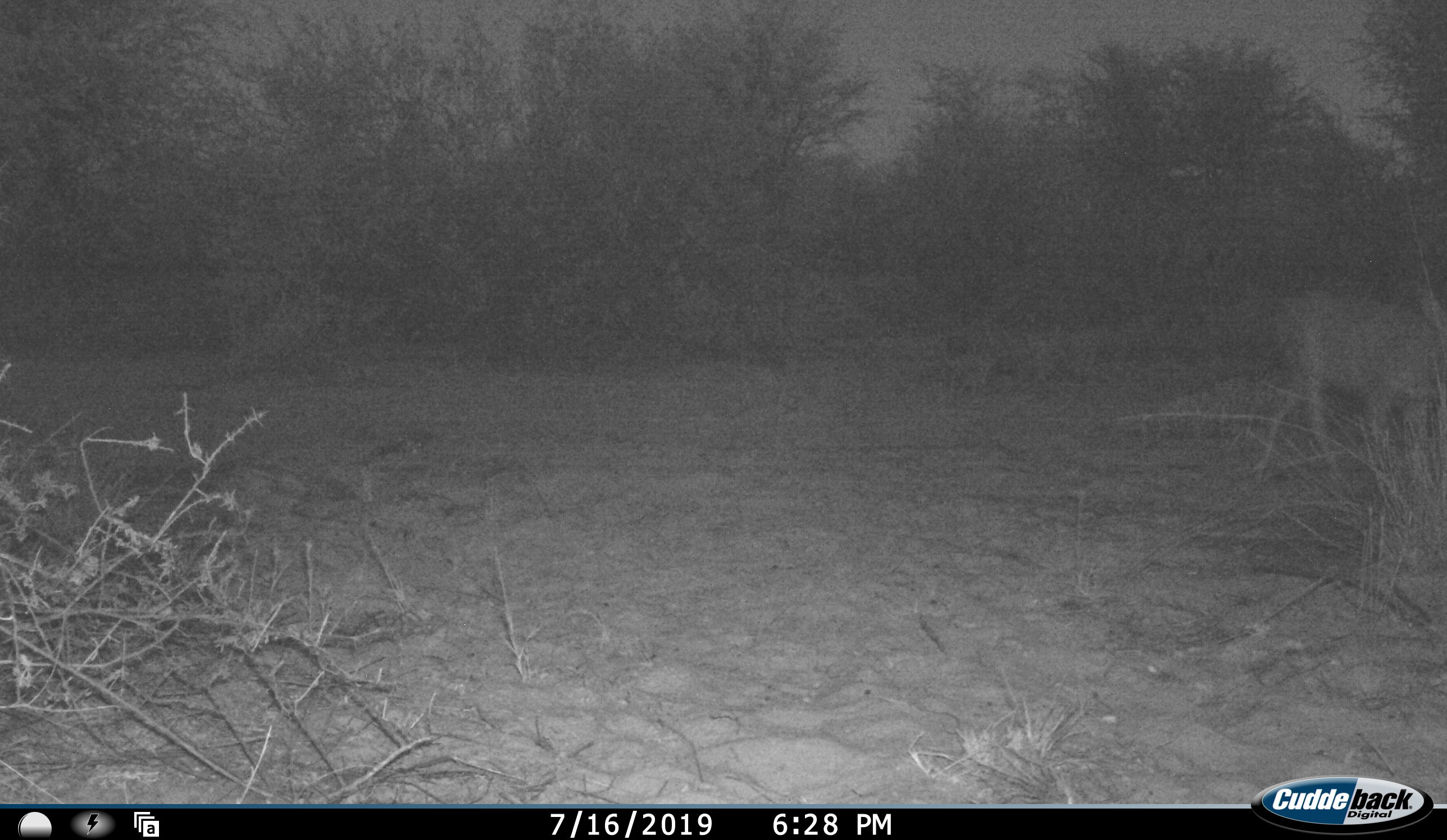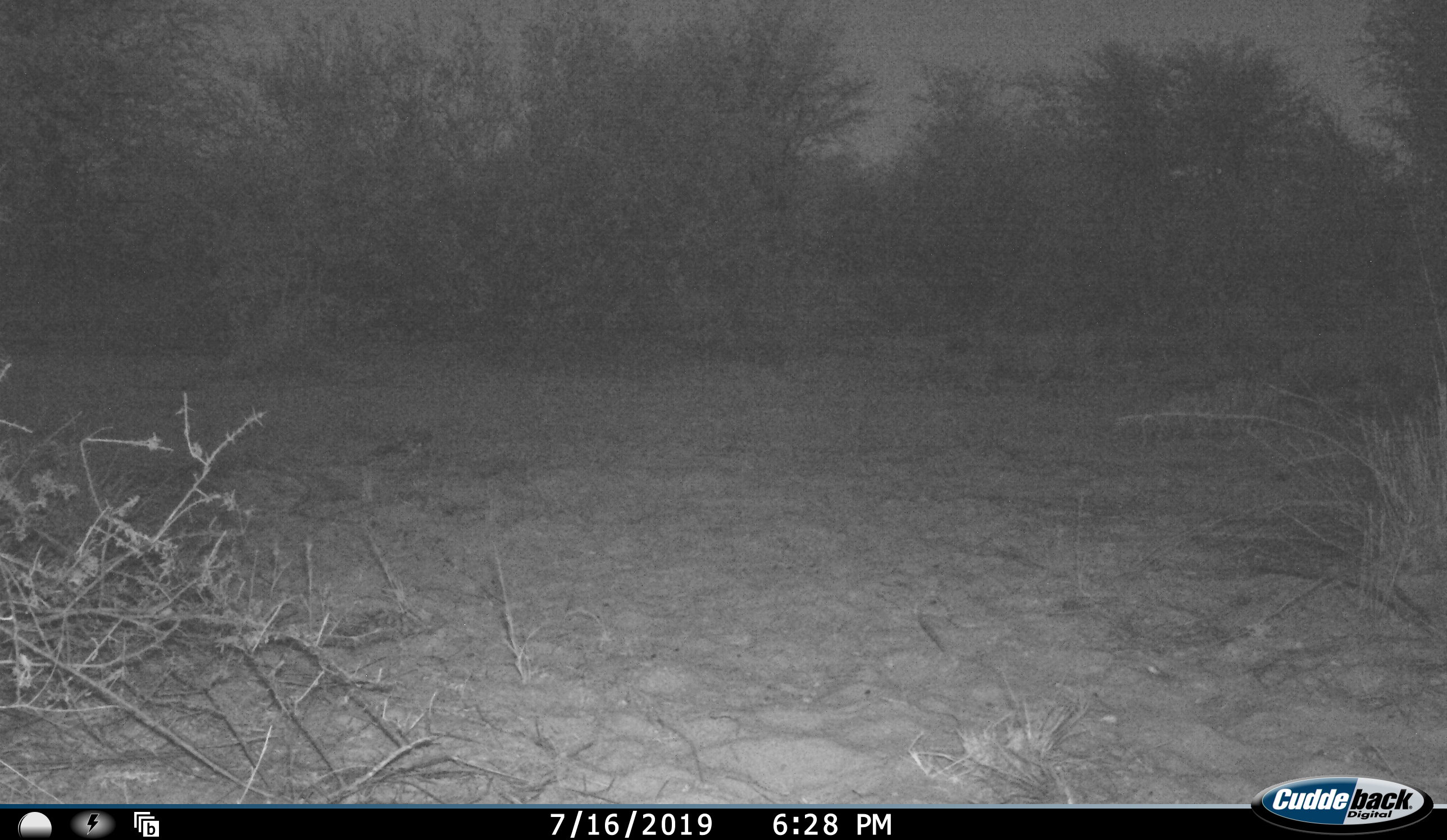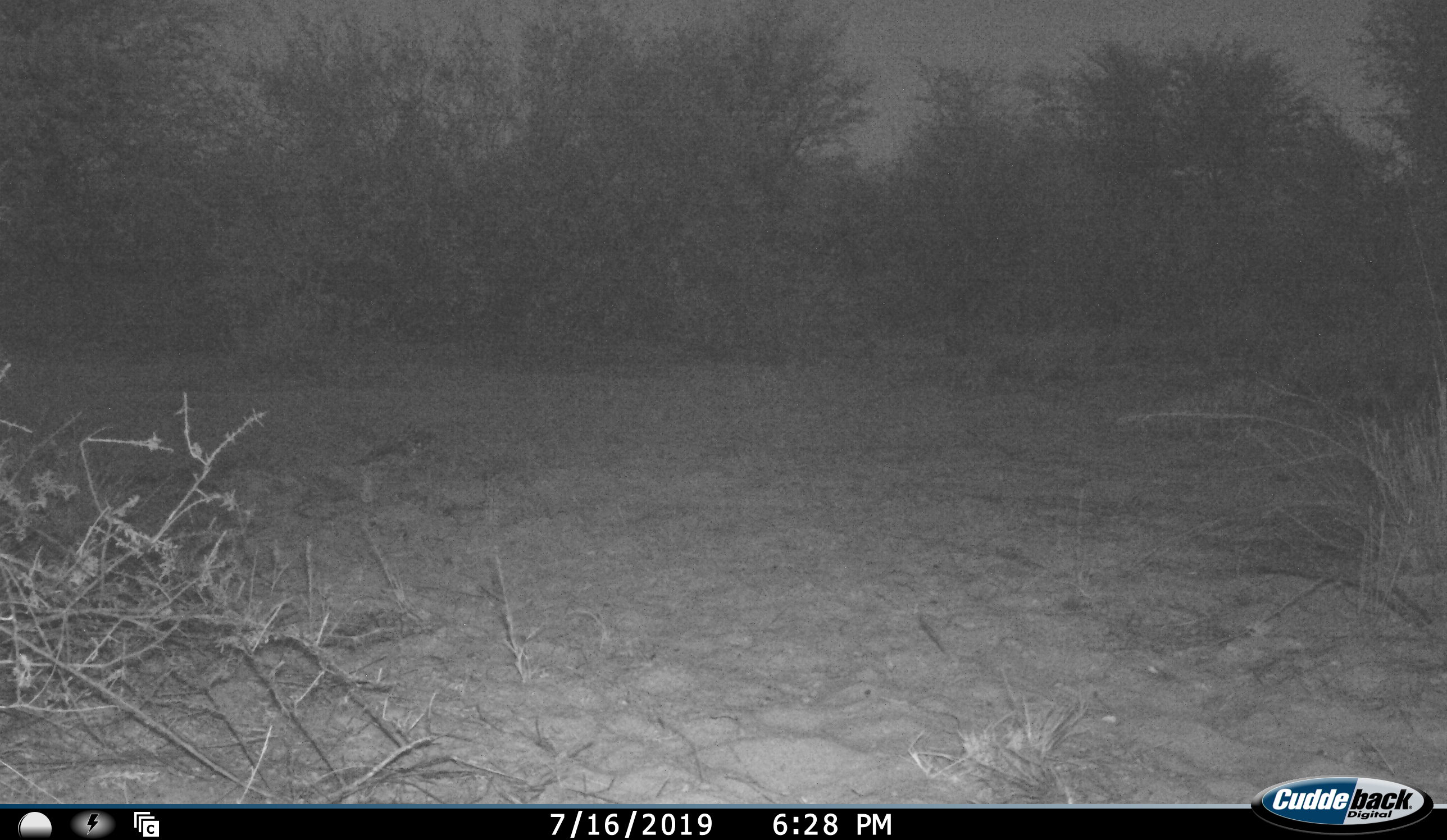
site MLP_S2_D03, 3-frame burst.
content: unidentified animal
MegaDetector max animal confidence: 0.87